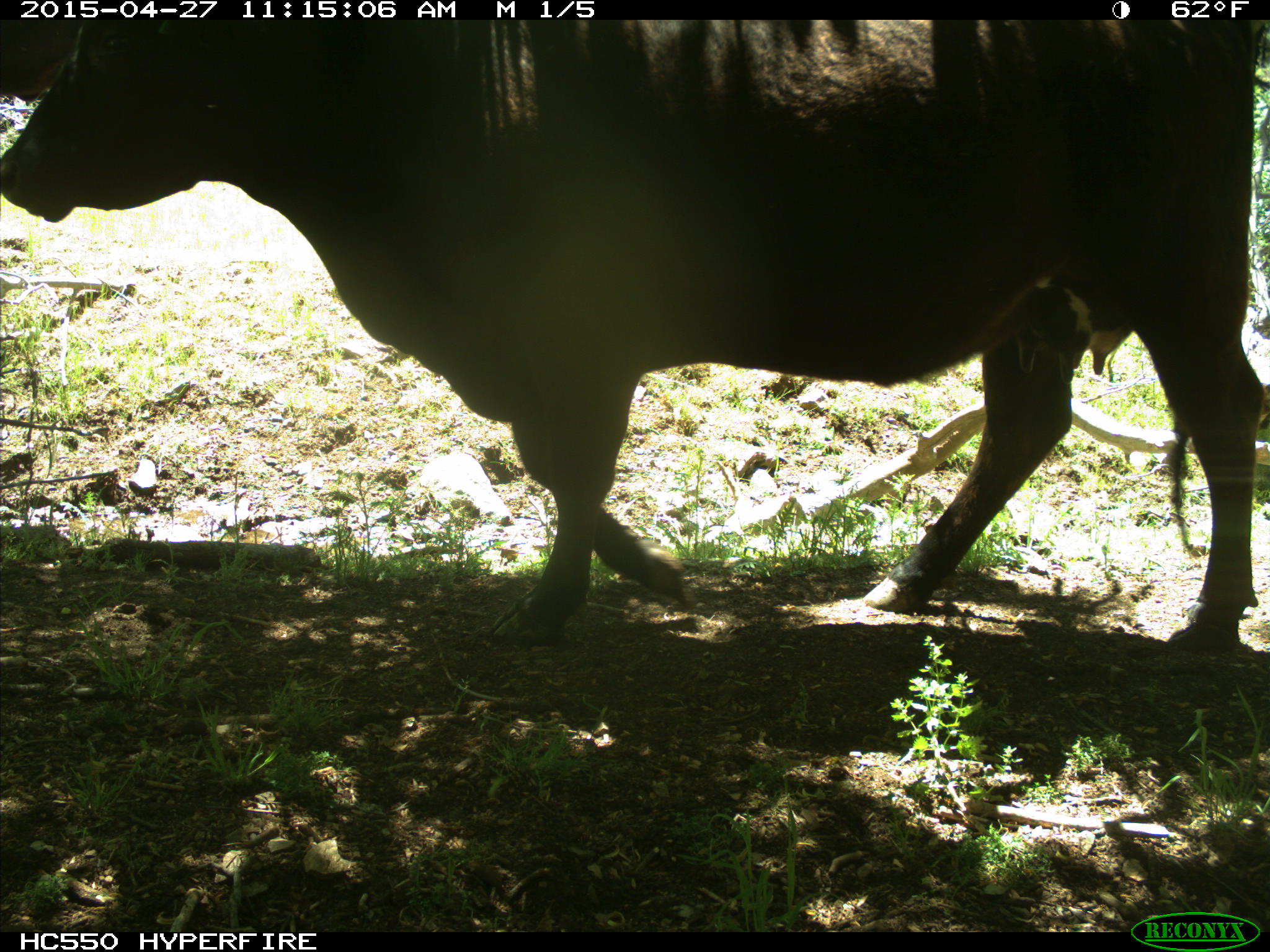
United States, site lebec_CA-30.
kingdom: Animalia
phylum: Chordata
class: Mammalia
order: Artiodactyla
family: Bovidae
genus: Bos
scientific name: Bos taurus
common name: domestic cow